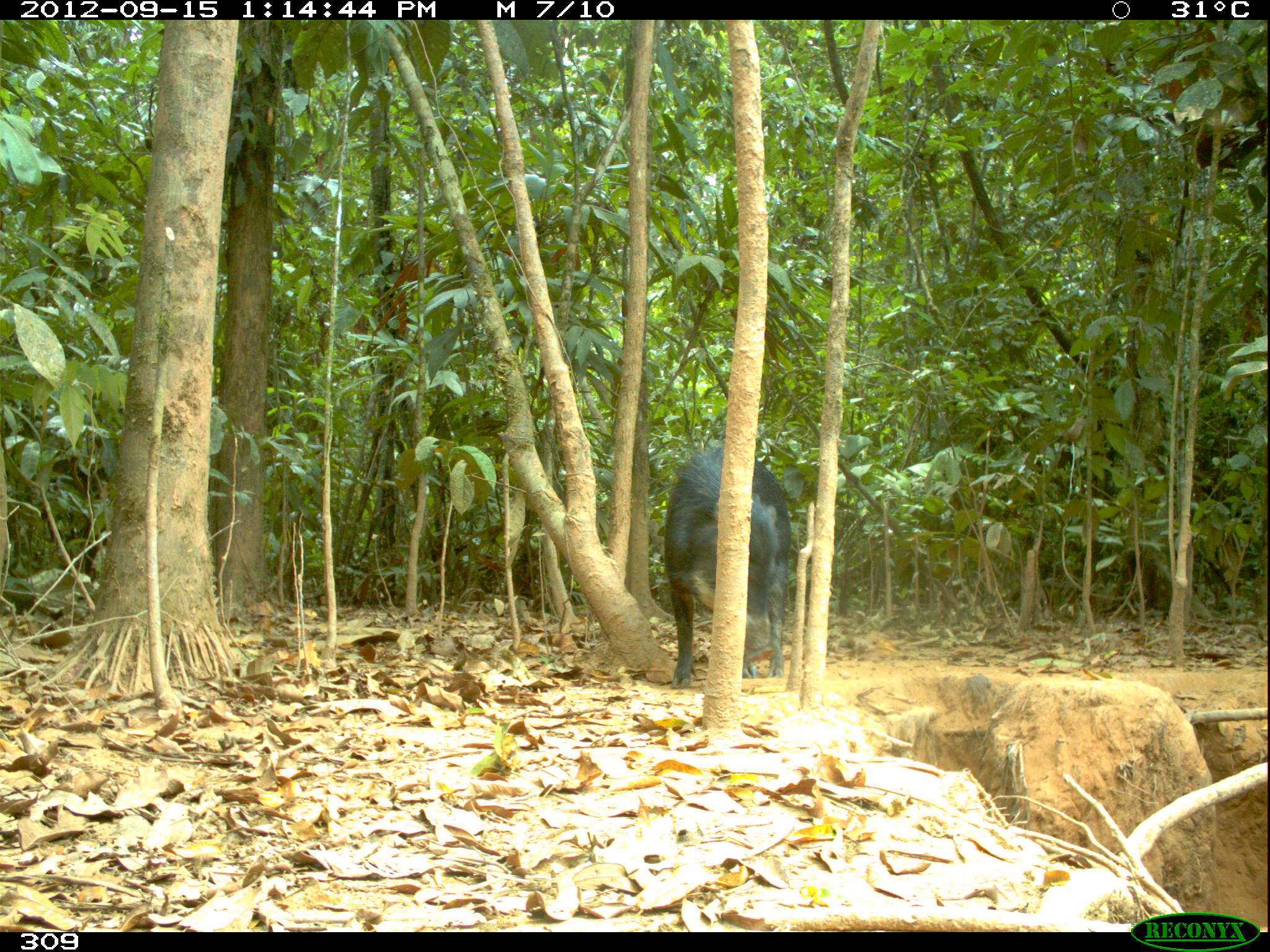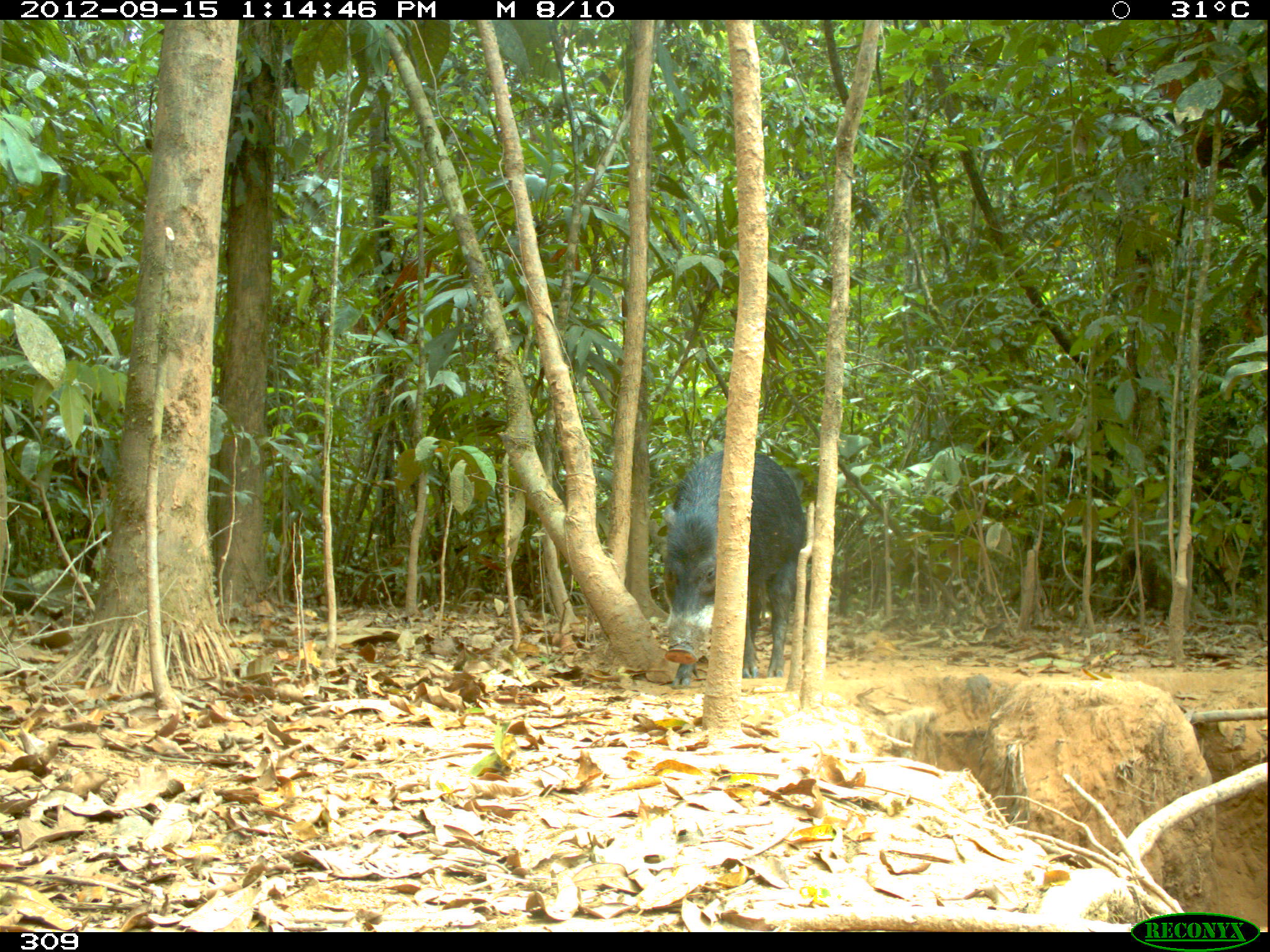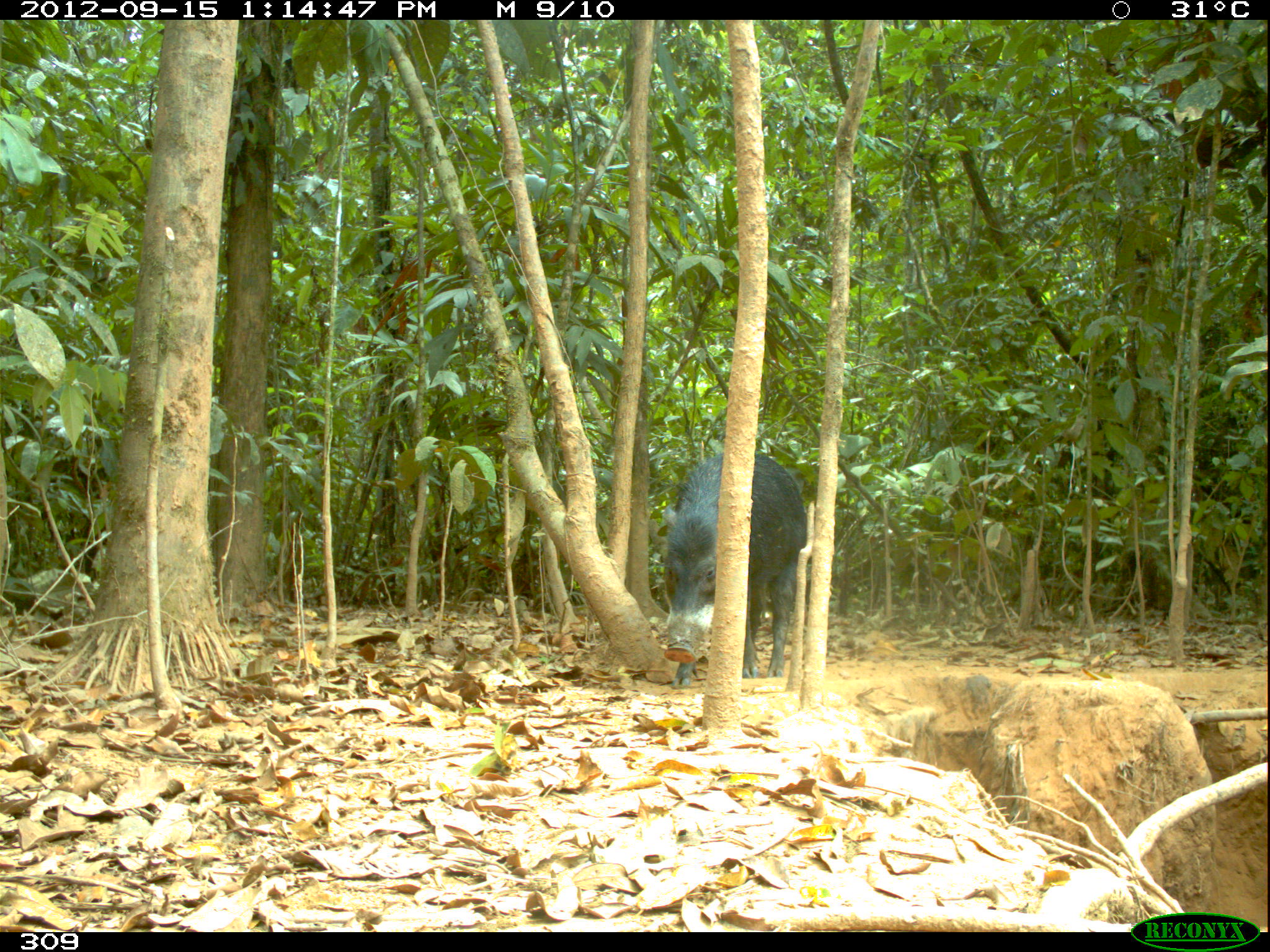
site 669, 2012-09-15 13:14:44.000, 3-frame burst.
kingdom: Animalia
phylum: Chordata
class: Mammalia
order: Artiodactyla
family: Tayassuidae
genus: Tayassu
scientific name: Tayassu pecari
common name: white-lipped peccary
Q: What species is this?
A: Tayassu pecari (white-lipped peccary).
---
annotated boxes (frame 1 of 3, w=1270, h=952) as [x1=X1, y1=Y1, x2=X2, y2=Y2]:
tayassu pecari: [x1=661, y1=437, x2=790, y2=689]